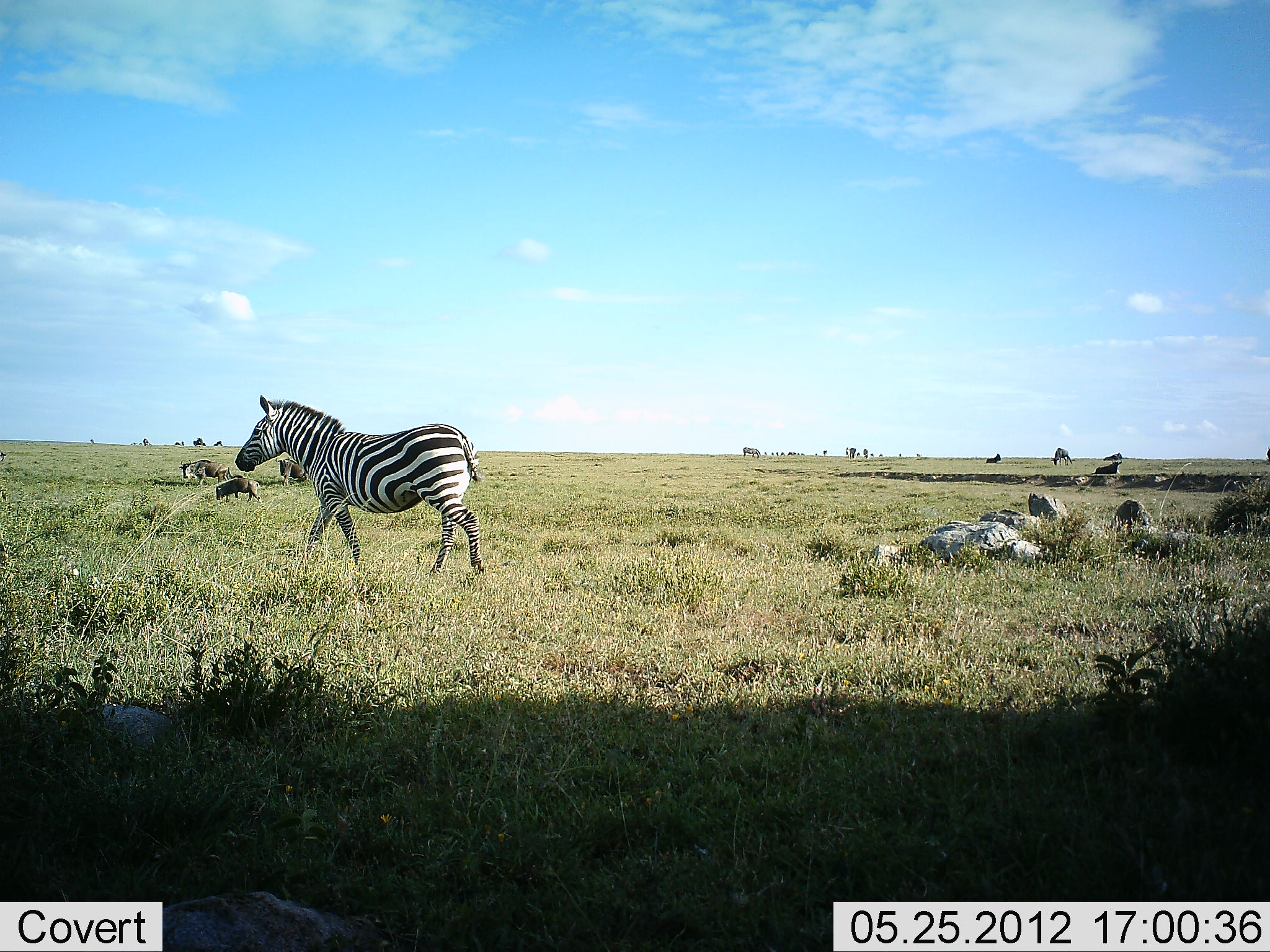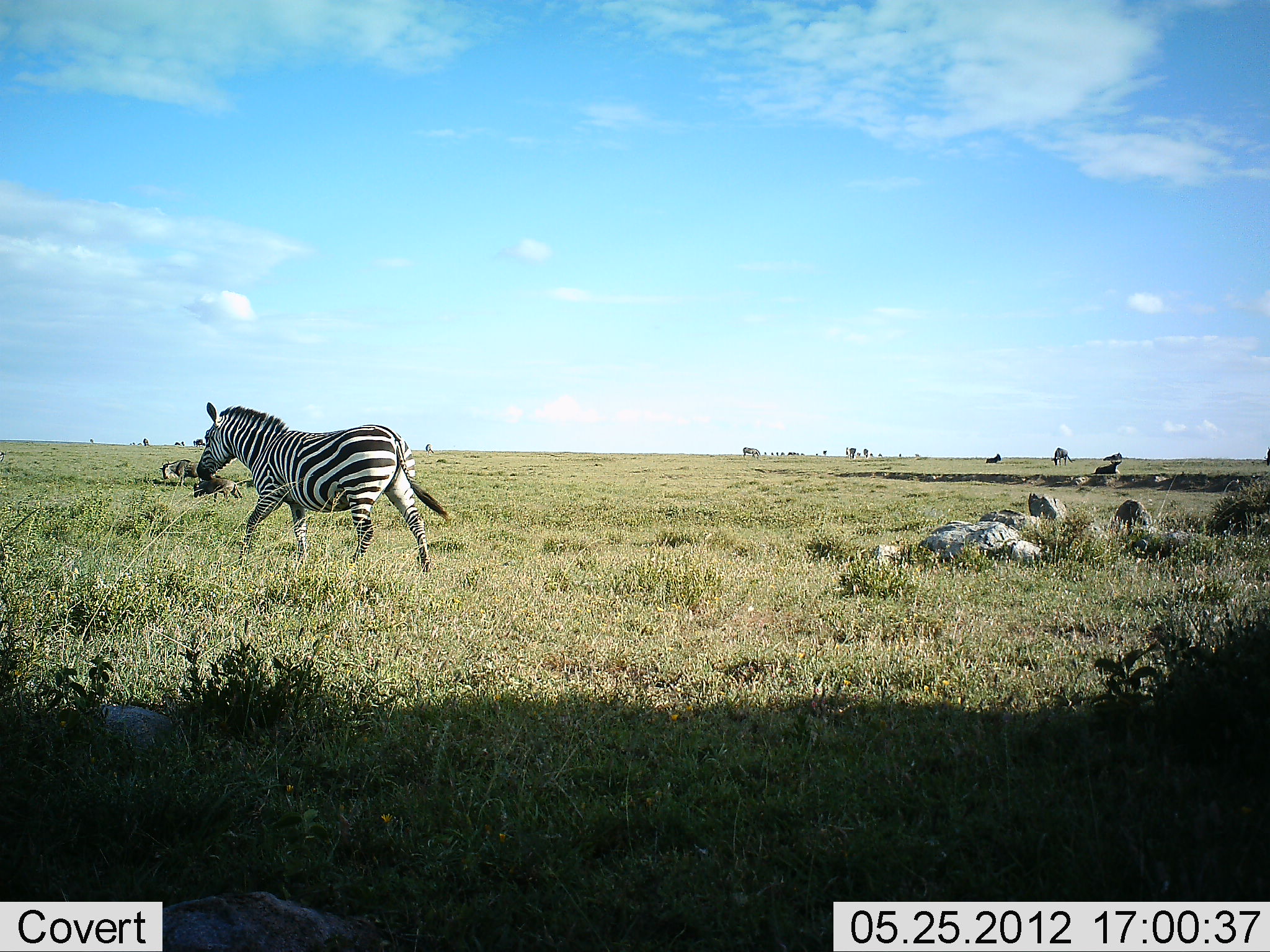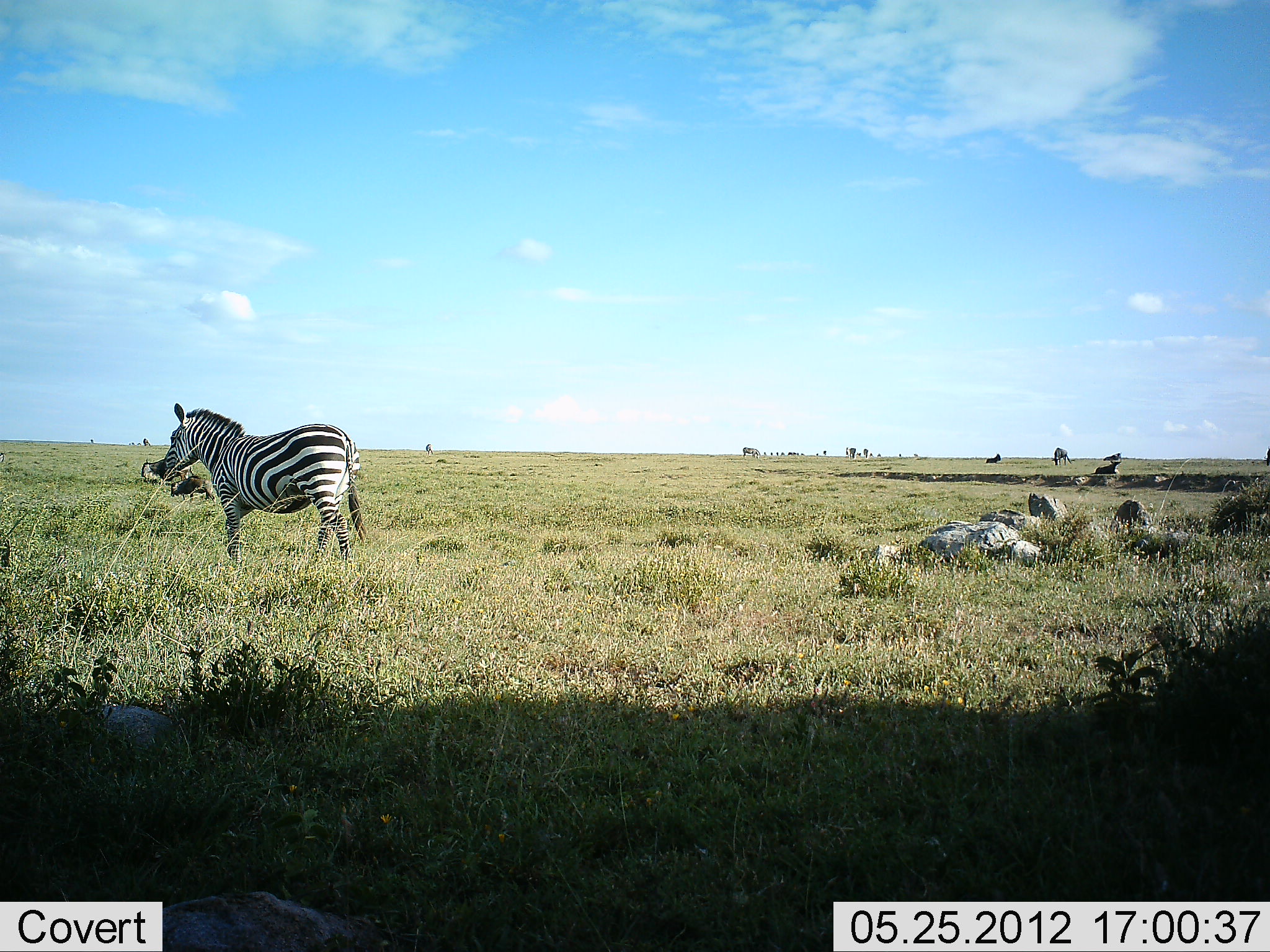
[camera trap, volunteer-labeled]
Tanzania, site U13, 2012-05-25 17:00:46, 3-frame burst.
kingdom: Animalia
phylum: Chordata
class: Mammalia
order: Artiodactyla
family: Bovidae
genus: Connochaetes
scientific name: Connochaetes taurinus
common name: blue wildebeest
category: wildebeest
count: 6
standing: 42%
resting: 33%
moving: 75%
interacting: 0%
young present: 17%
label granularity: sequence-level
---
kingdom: Animalia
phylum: Chordata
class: Mammalia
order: Perissodactyla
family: Equidae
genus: Equus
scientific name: Equus quagga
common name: plains zebra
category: zebra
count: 1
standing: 21%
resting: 0%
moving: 92%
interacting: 0%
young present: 0%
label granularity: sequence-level